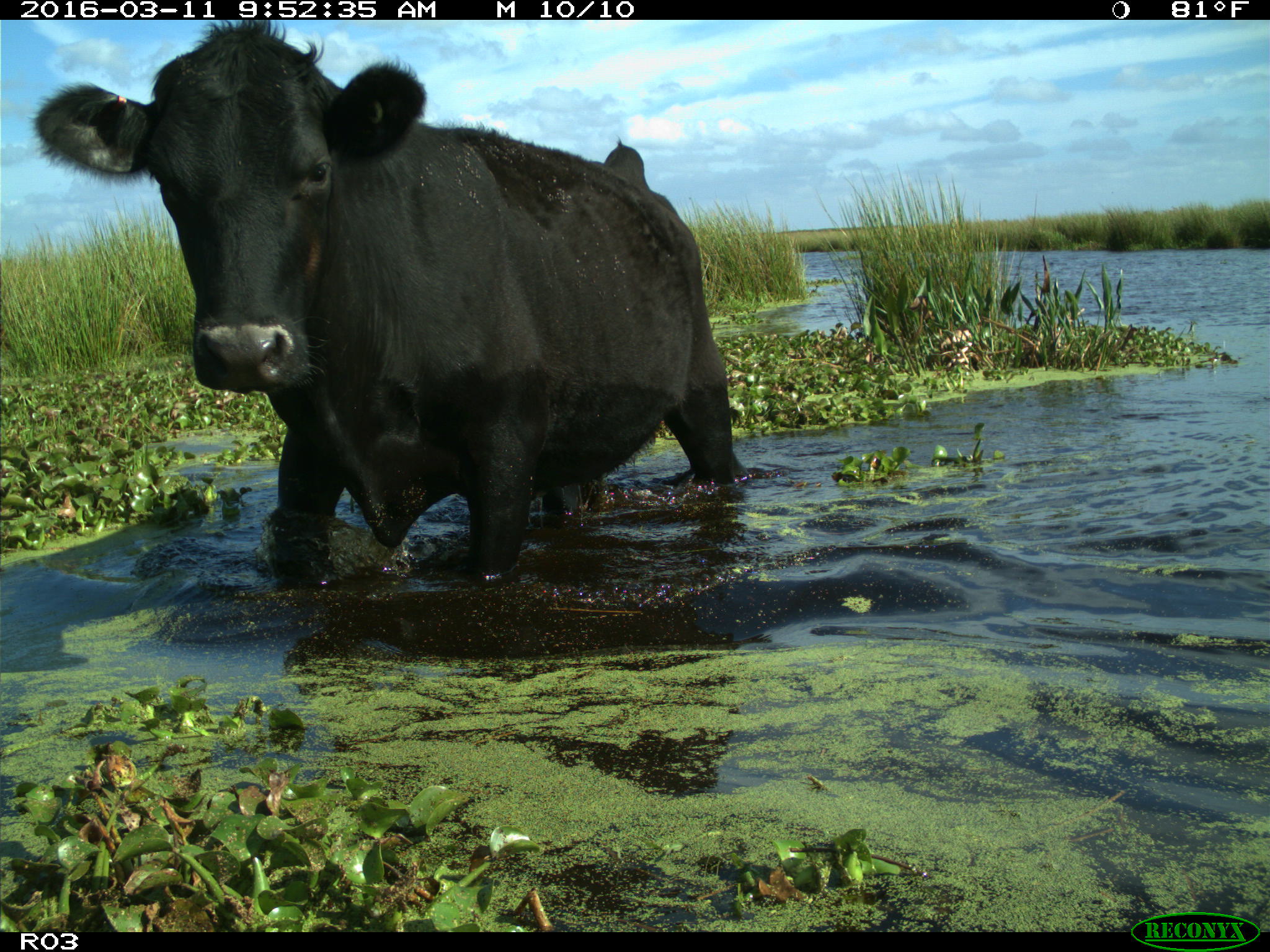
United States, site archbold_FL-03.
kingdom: Animalia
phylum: Chordata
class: Mammalia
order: Artiodactyla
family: Bovidae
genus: Bos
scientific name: Bos taurus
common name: domestic cow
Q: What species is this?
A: Bos taurus (domestic cow).